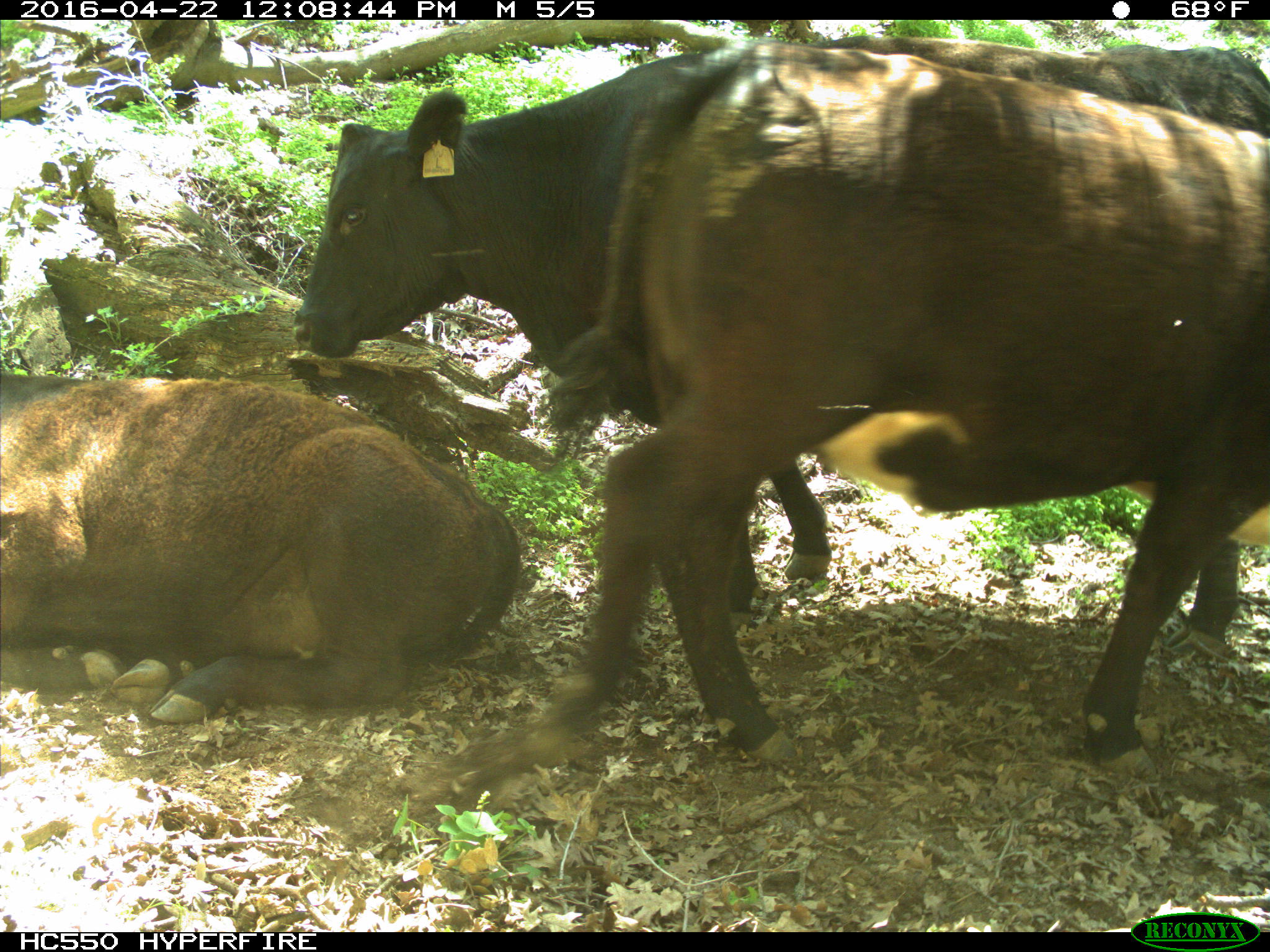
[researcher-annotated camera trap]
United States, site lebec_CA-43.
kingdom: Animalia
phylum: Chordata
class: Mammalia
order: Artiodactyla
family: Bovidae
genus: Bos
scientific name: Bos taurus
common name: domestic cow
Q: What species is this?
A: Bos taurus (domestic cow).